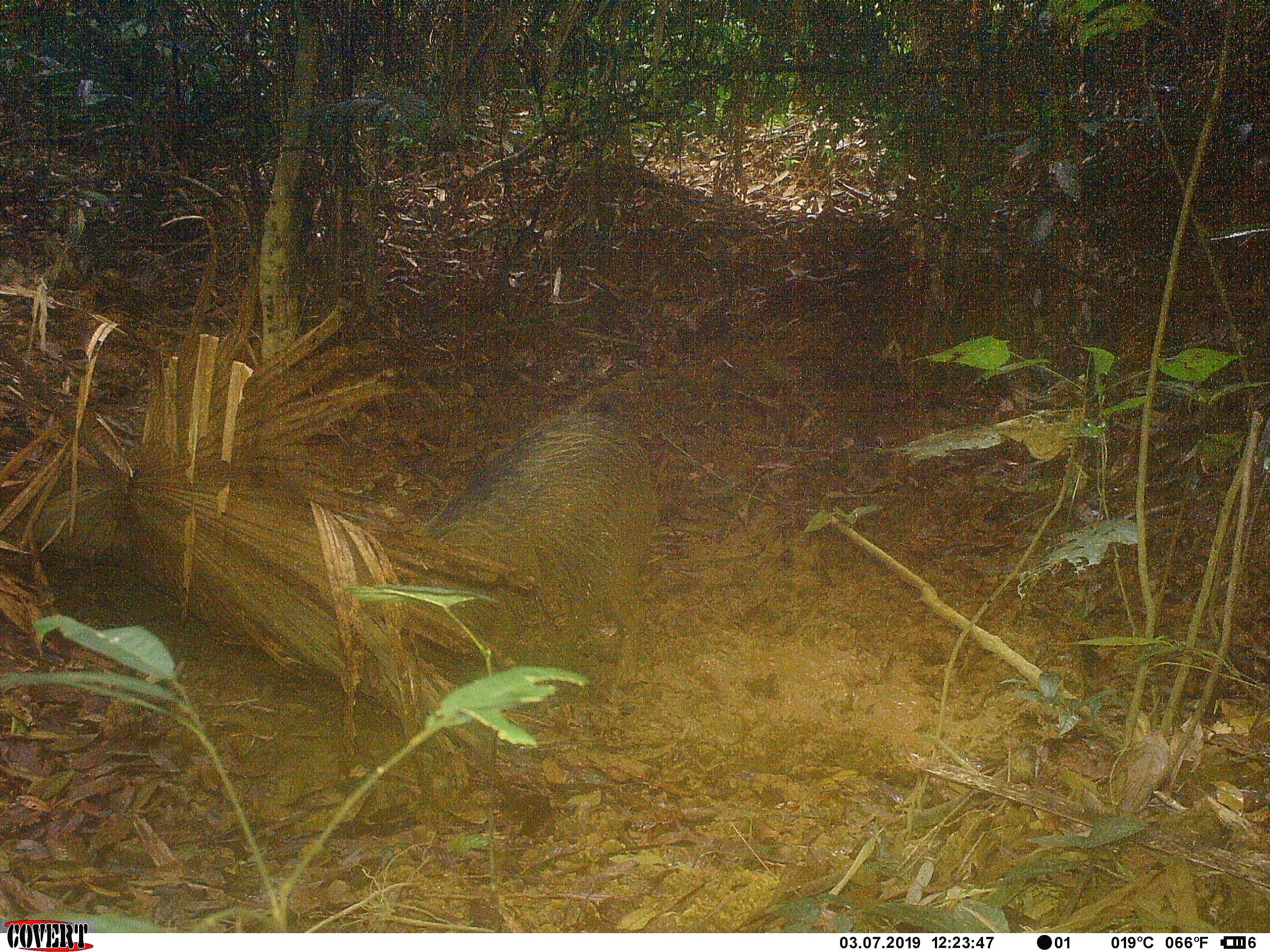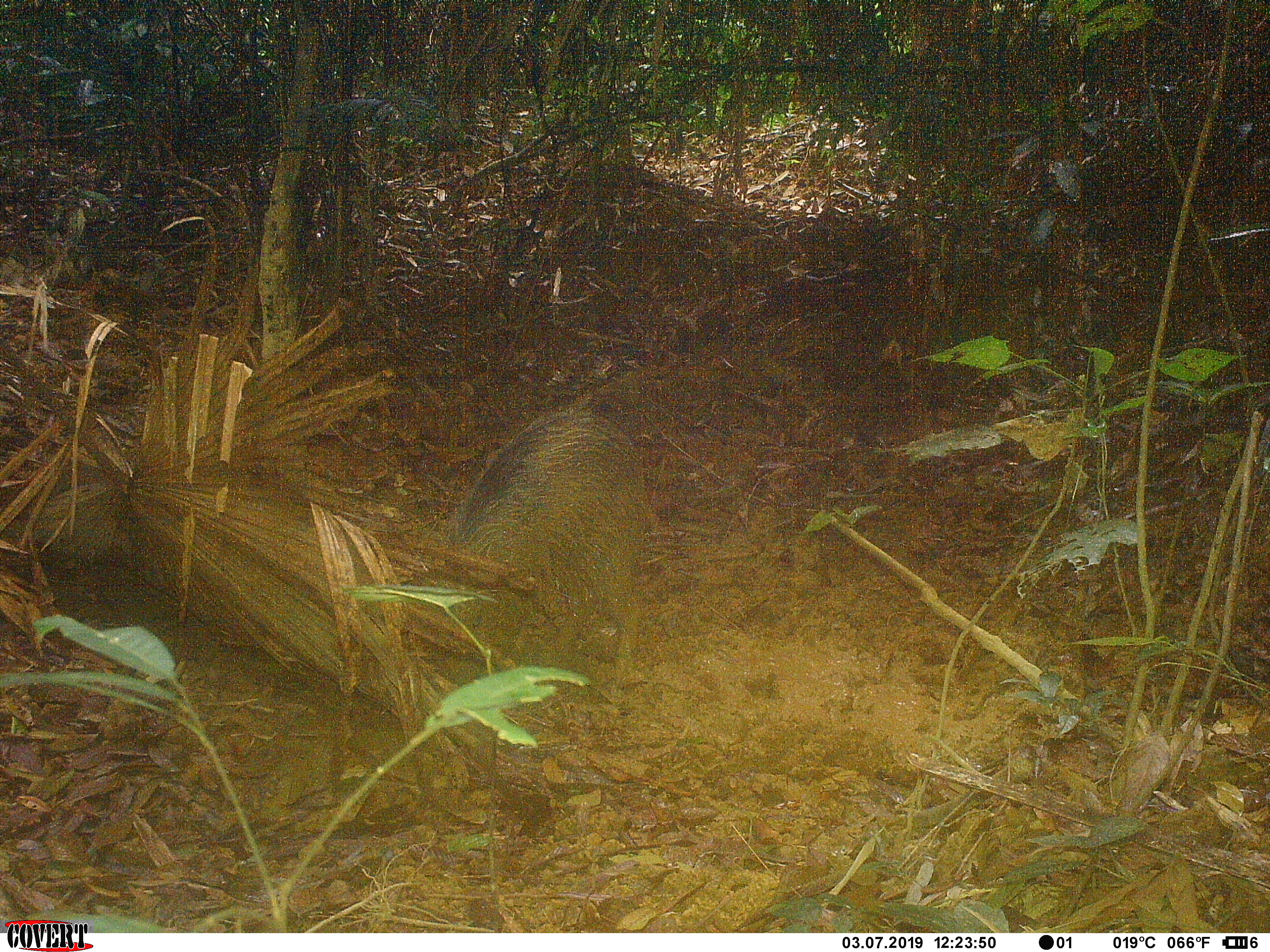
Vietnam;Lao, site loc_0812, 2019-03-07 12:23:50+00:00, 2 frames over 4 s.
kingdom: Animalia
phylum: Chordata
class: Mammalia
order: Artiodactyla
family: Suidae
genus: Sus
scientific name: Sus scrofa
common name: eurasian wild pig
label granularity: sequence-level